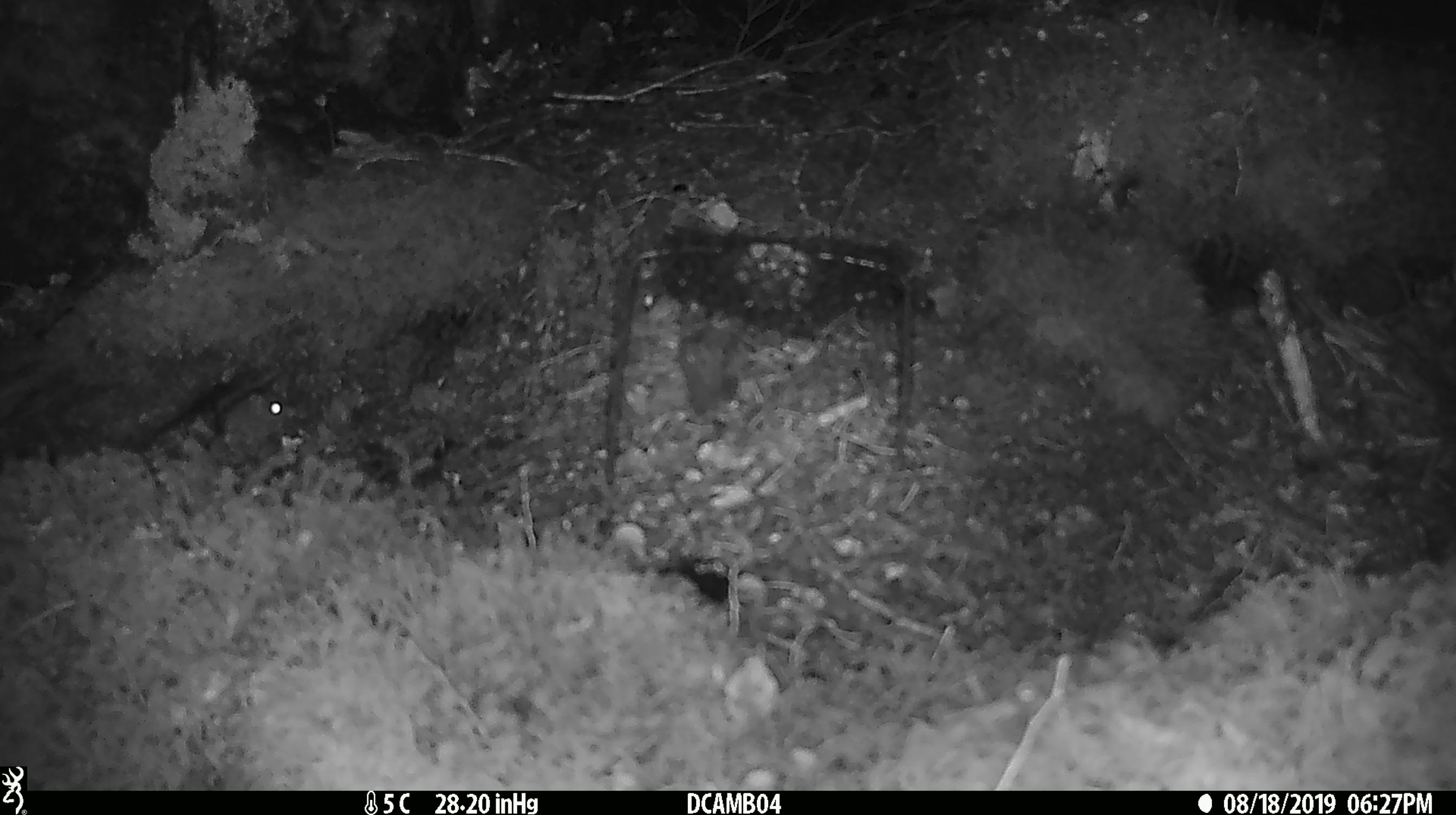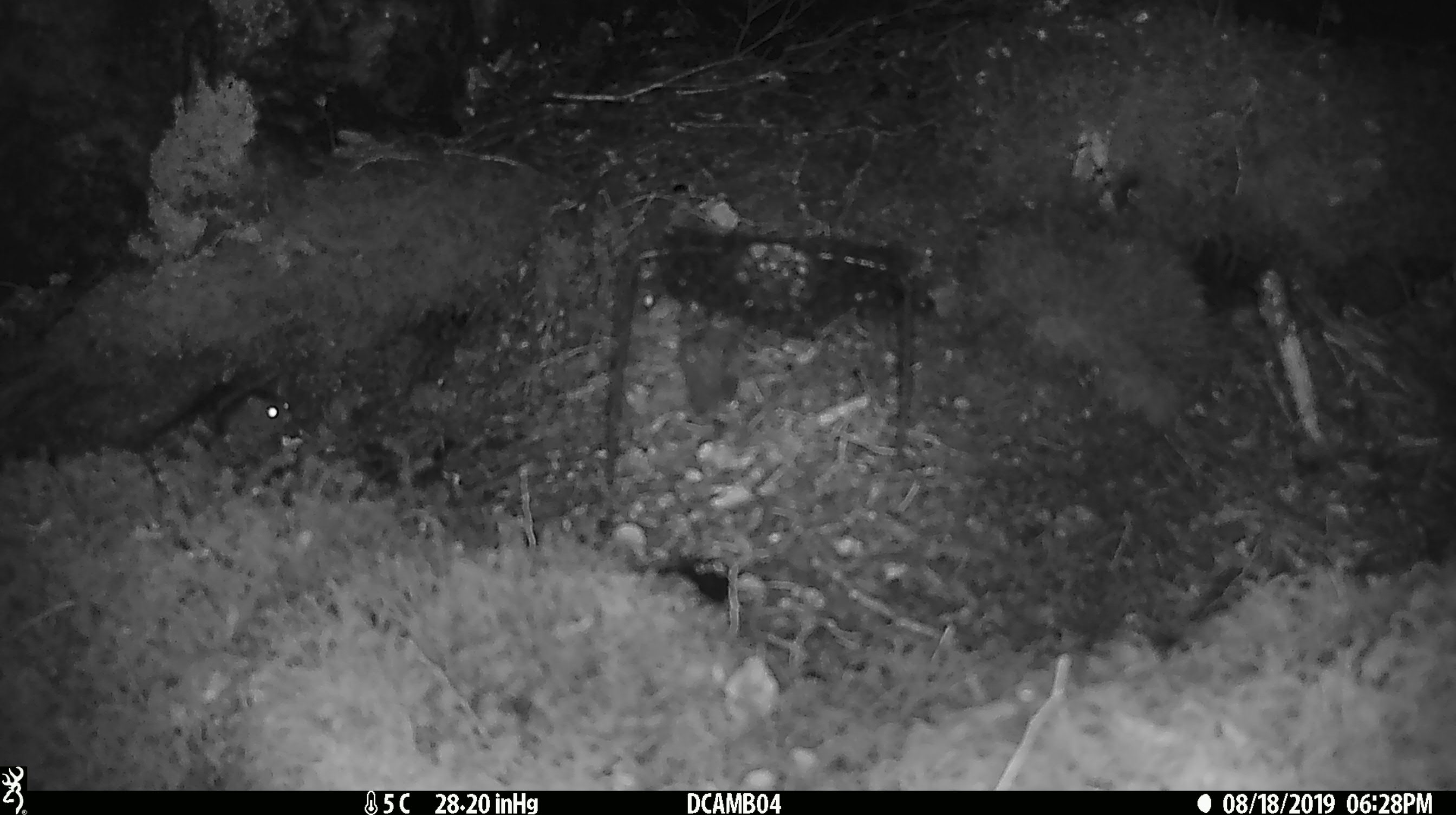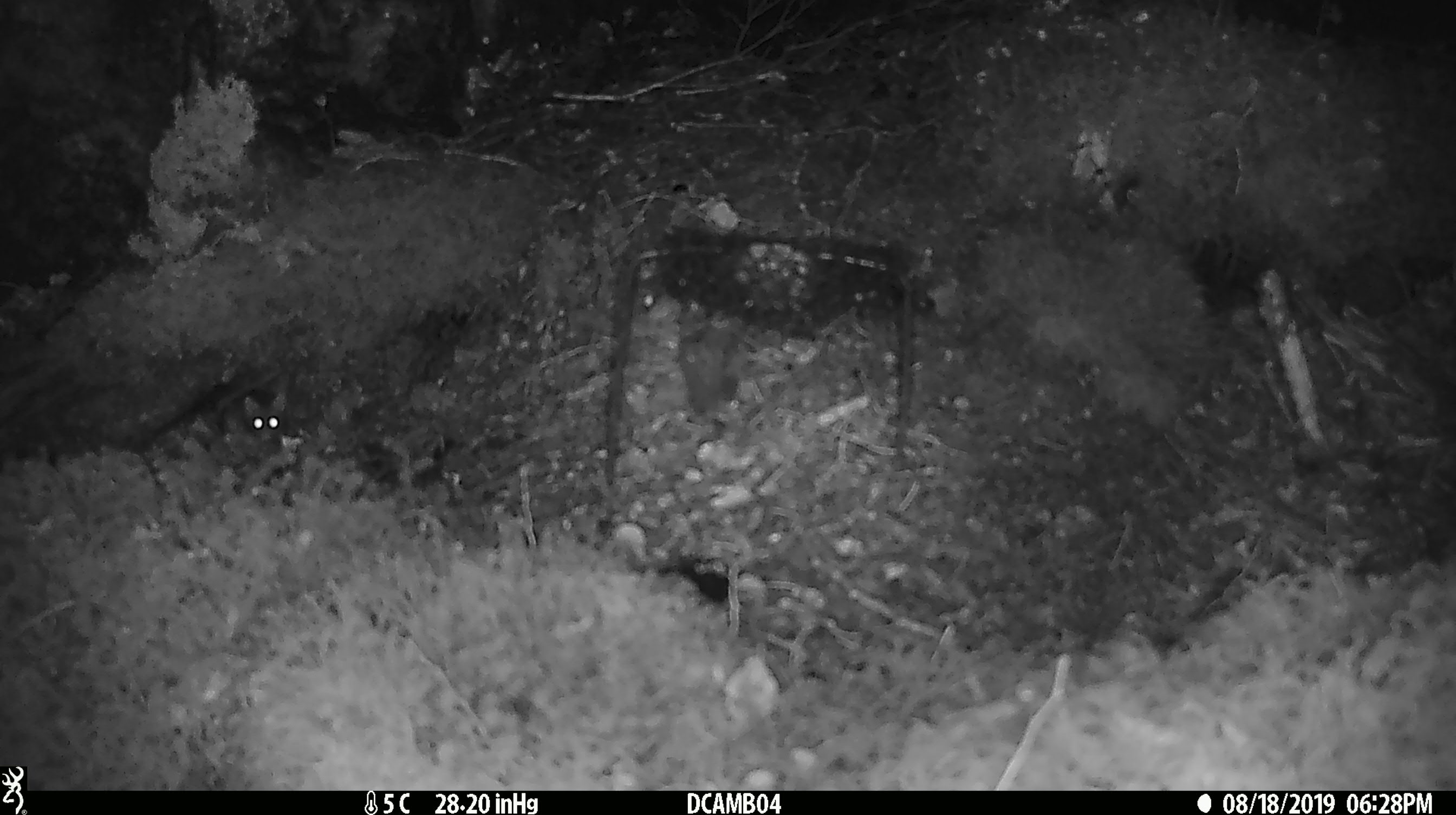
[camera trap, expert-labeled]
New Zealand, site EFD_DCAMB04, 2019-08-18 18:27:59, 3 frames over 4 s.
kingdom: Animalia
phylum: Chordata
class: Mammalia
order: Rodentia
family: Muridae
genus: Mus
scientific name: Mus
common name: mouse